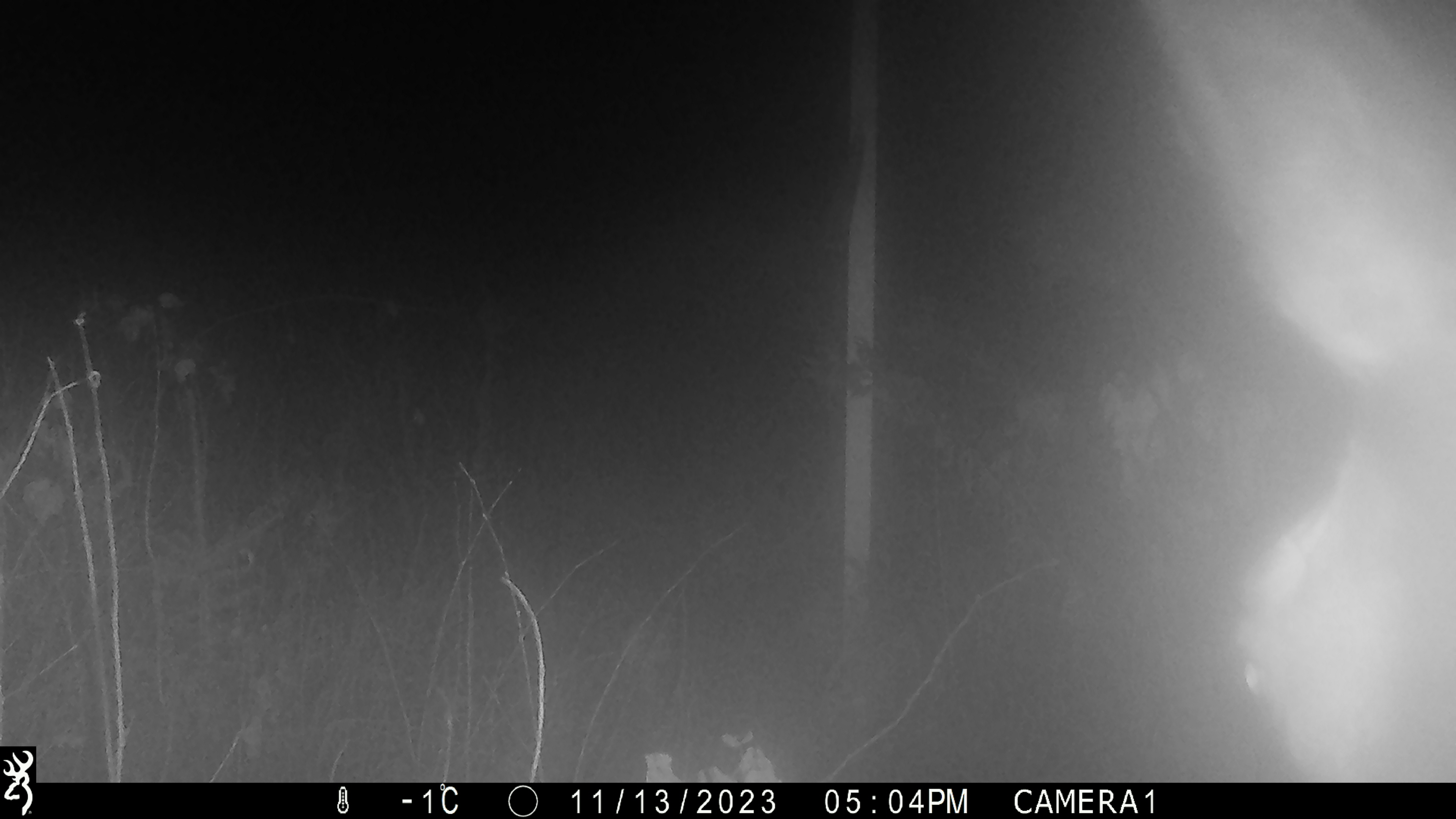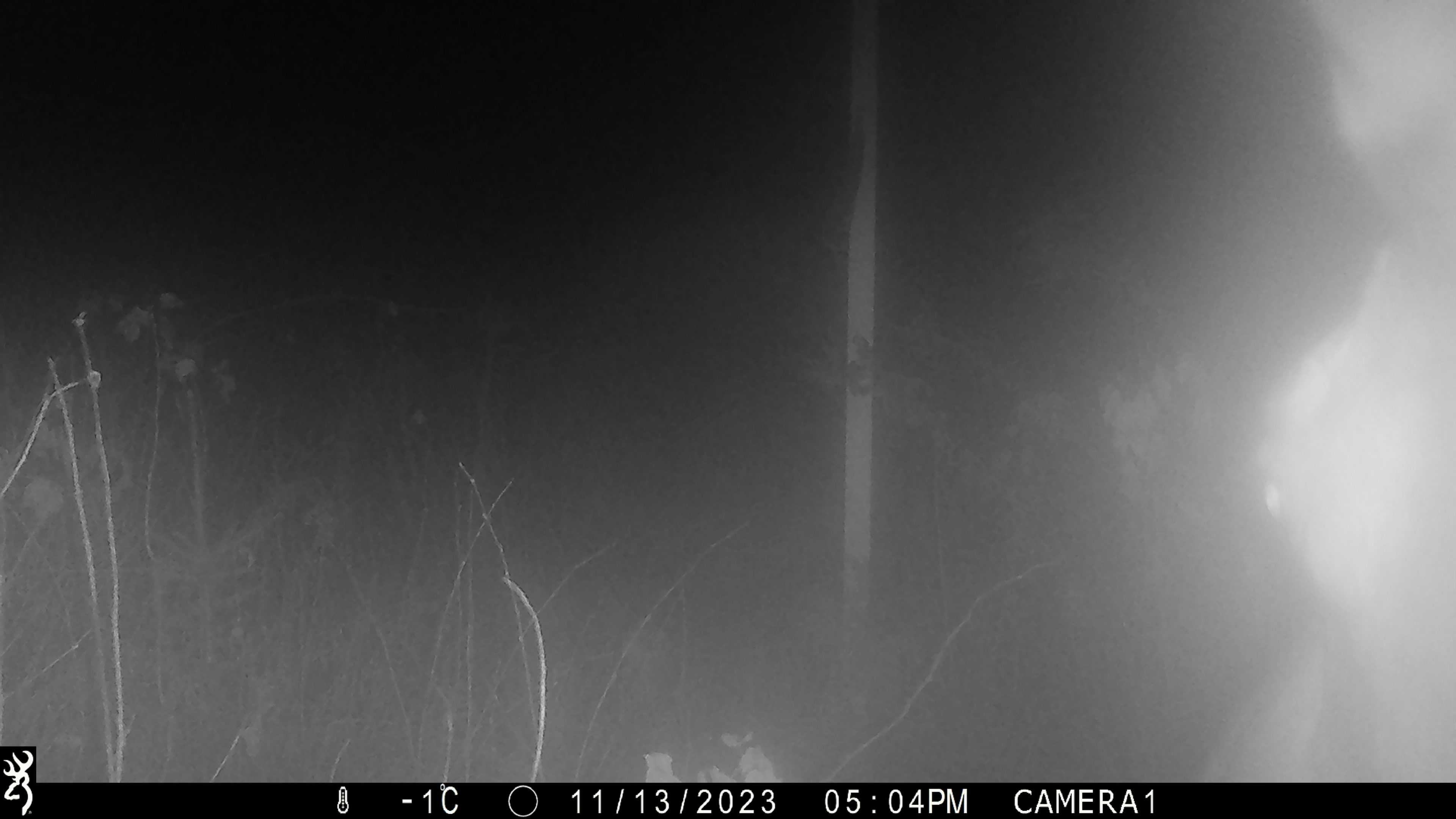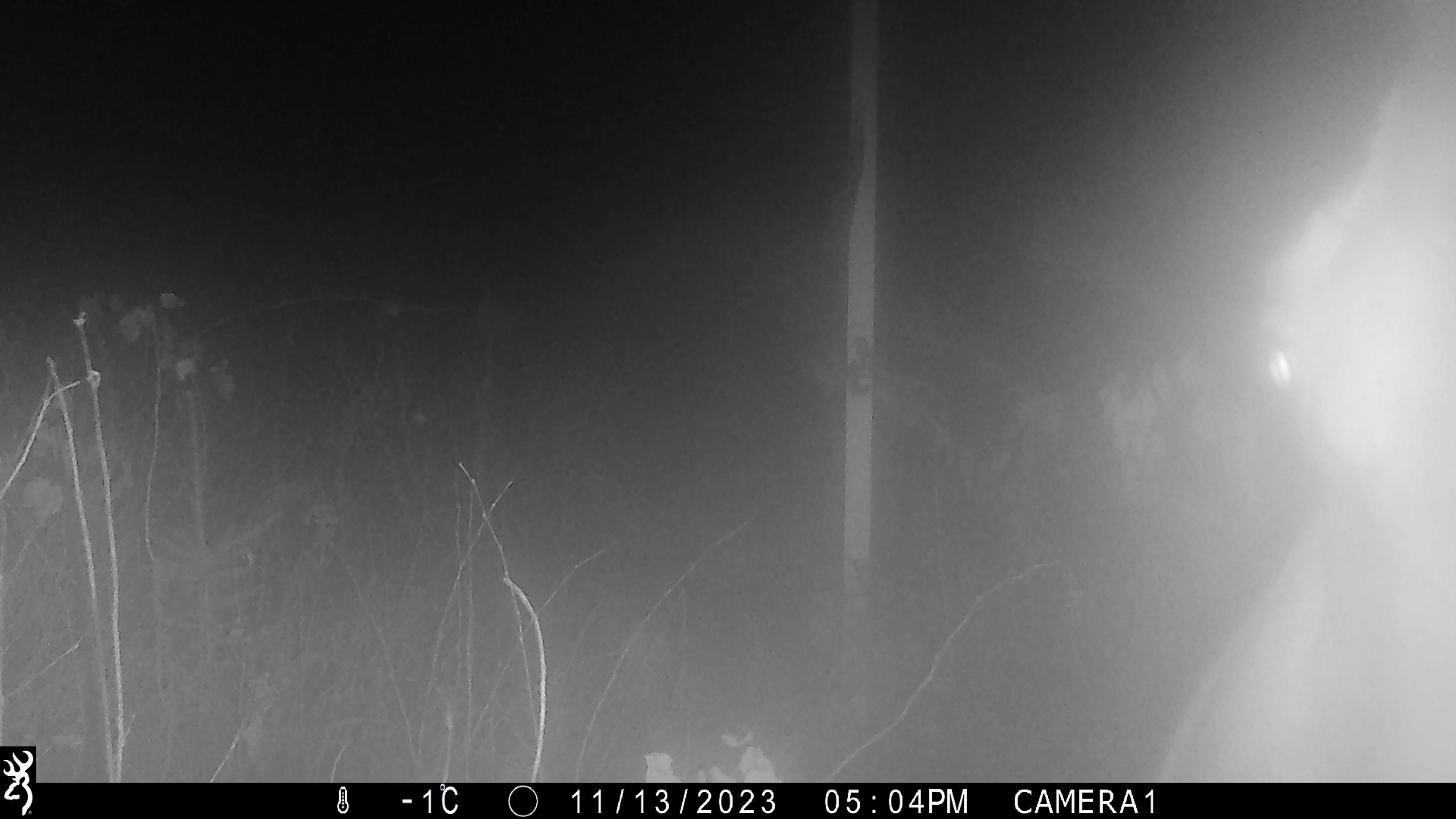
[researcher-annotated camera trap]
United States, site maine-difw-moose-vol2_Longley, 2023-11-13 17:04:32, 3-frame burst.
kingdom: Animalia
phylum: Chordata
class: Mammalia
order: Artiodactyla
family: Cervidae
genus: Alces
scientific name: Alces alces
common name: moose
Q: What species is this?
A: Moose (Alces alces).